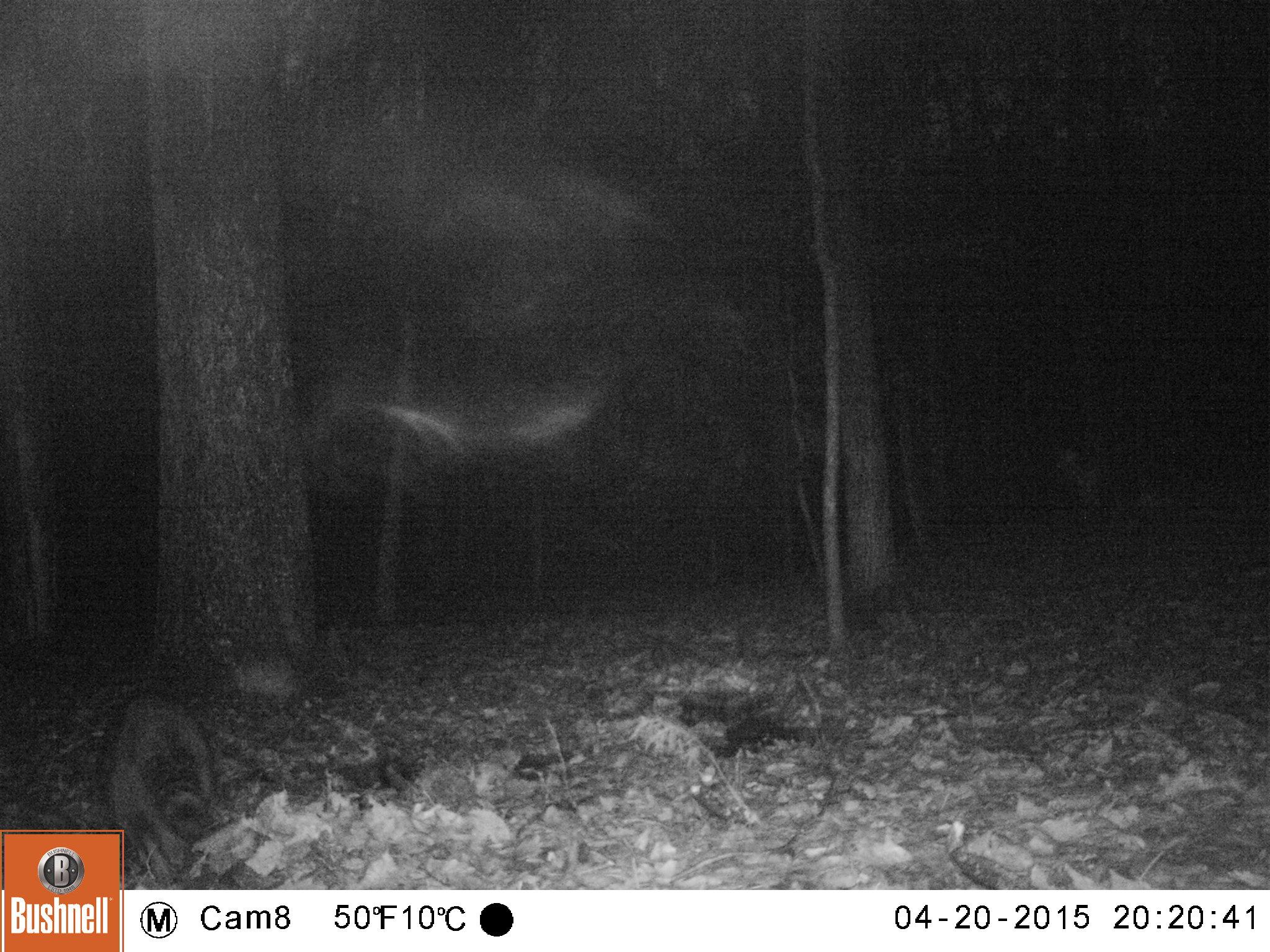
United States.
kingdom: Animalia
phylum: Chordata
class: Mammalia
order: Carnivora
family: Procyonidae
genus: Procyon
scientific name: Procyon lotor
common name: northern raccoon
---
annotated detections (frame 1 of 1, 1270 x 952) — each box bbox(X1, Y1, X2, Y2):
Northern Raccoon: bbox(68, 682, 233, 870)